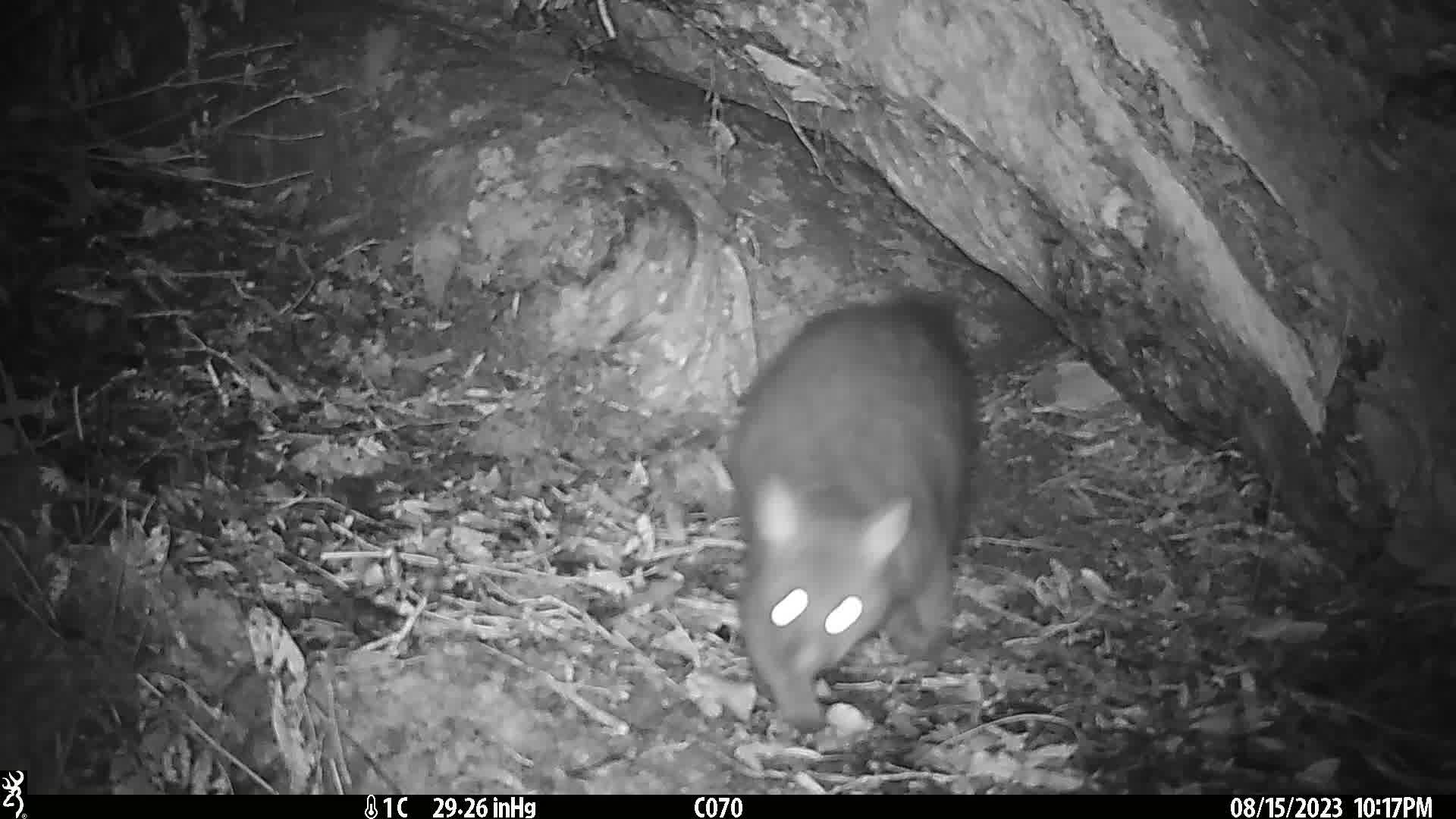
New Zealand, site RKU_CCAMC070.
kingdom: Animalia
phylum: Chordata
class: Mammalia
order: Diprotodontia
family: Phalangeridae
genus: Trichosurus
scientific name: Trichosurus vulpecula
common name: common brushtail possum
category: possum